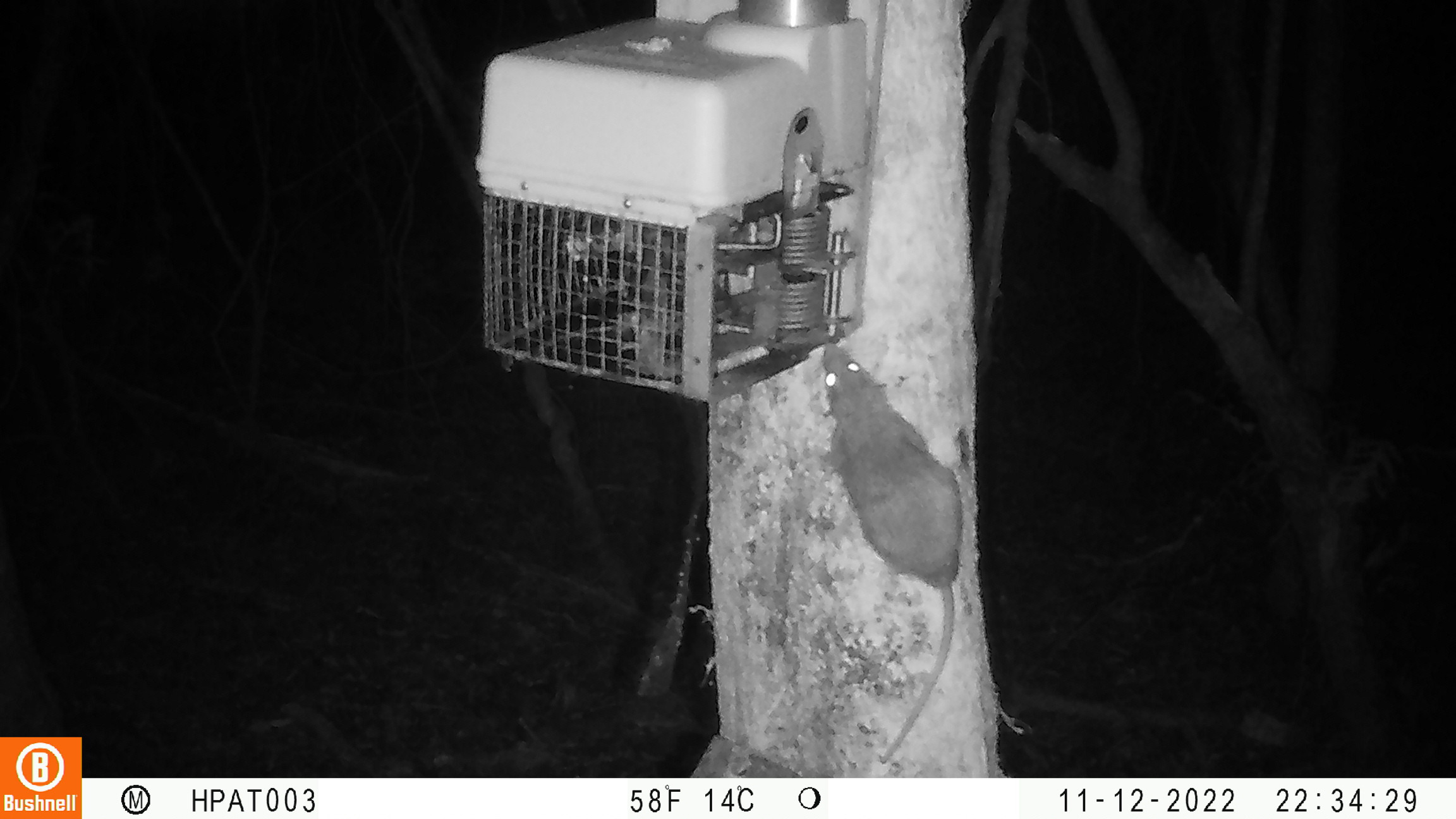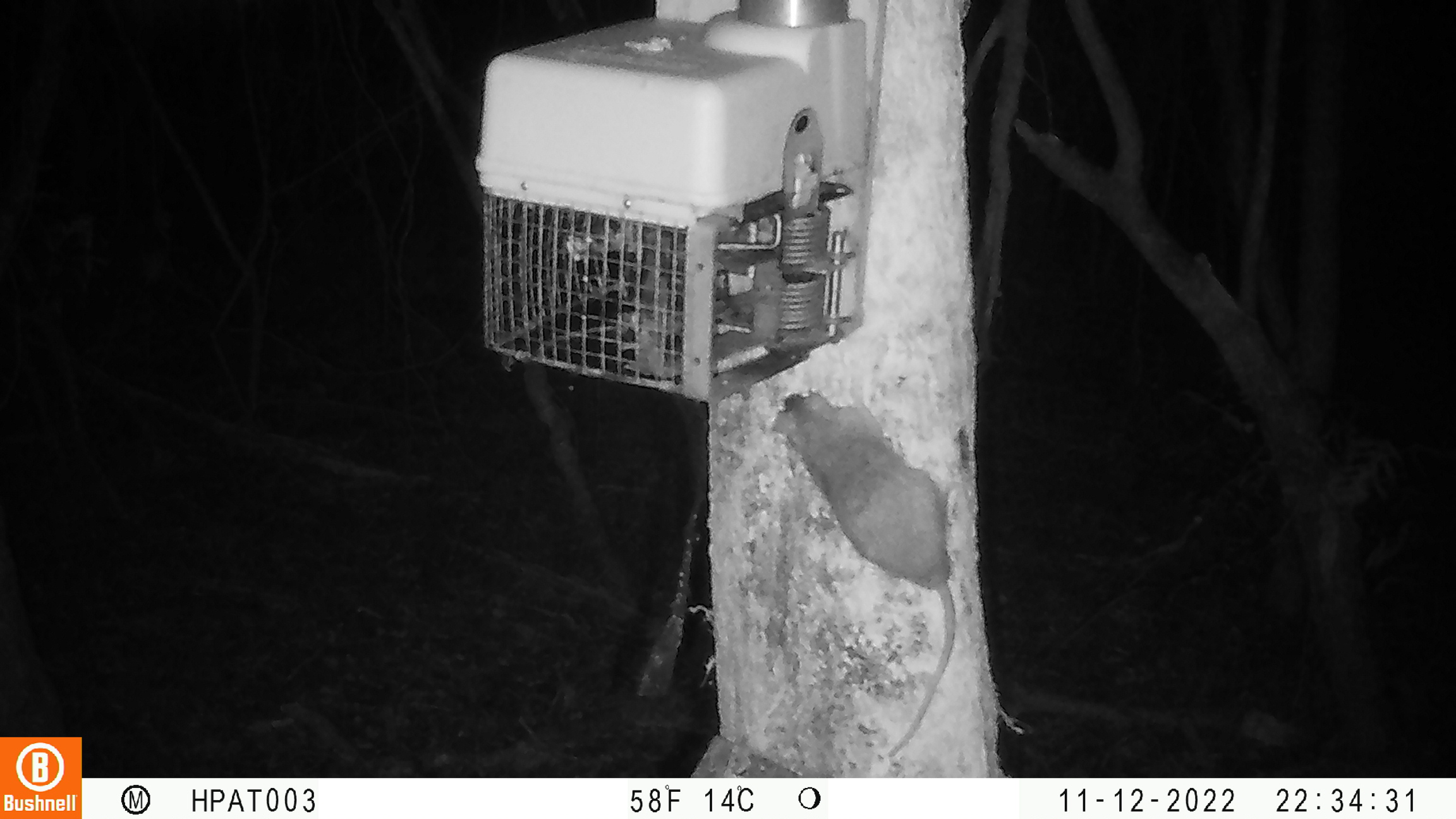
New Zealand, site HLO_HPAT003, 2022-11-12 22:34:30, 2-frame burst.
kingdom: Animalia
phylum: Chordata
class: Mammalia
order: Rodentia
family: Muridae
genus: Rattus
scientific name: Rattus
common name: rat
Rat (Rattus).